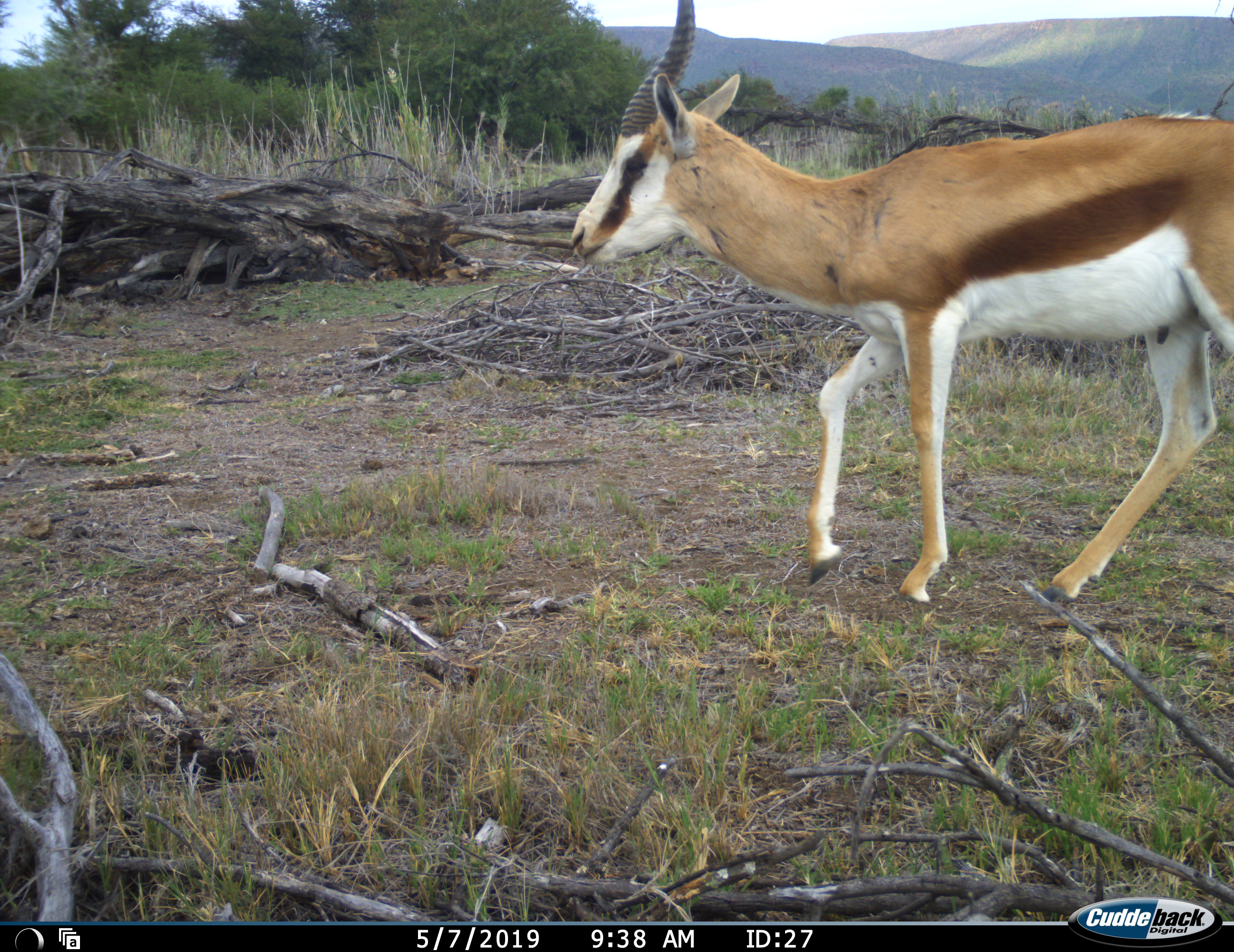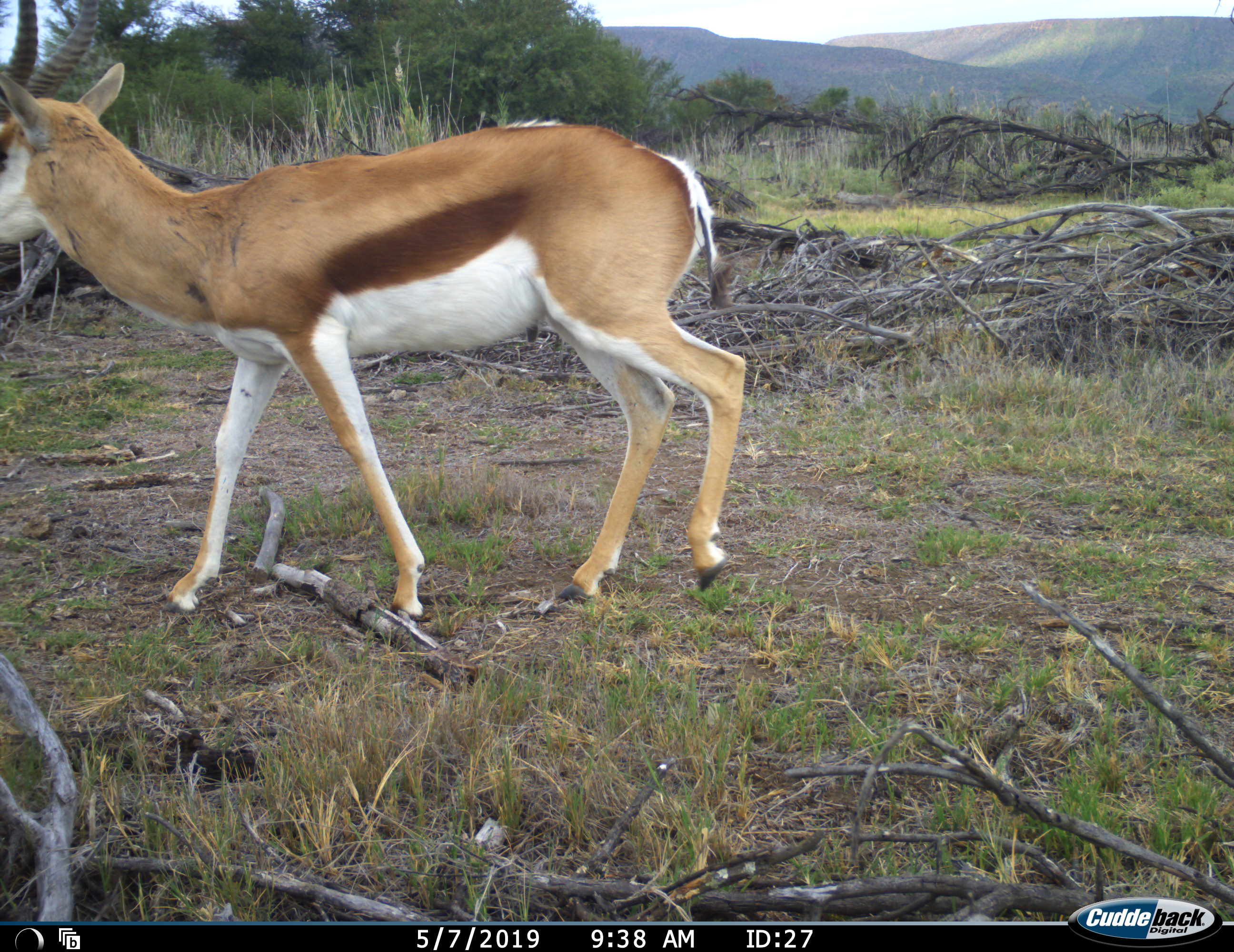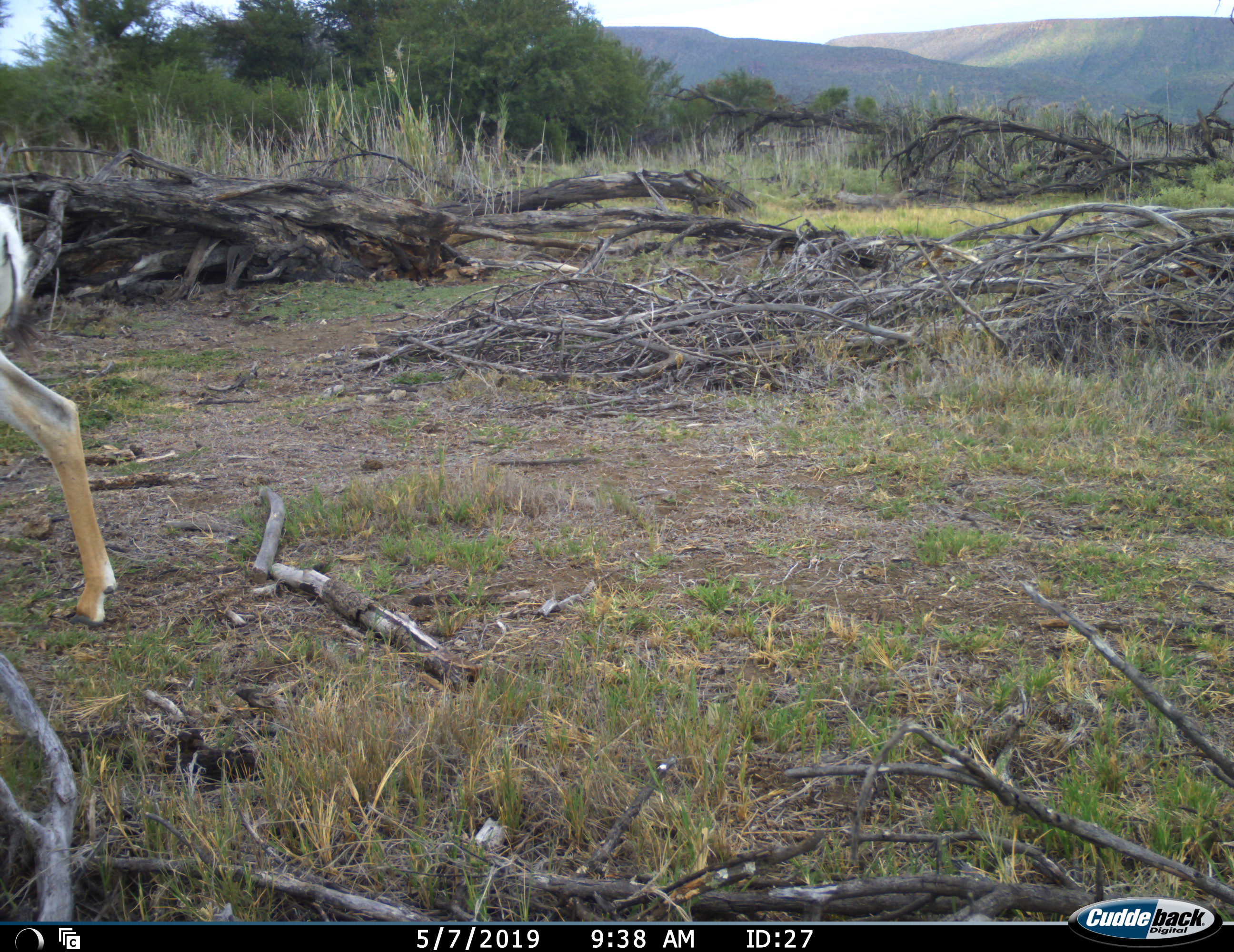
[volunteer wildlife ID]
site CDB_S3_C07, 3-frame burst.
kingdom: Animalia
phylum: Chordata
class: Mammalia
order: Artiodactyla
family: Bovidae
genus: Antidorcas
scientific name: Antidorcas marsupialis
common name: springbok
Springbok (Antidorcas marsupialis), count 1. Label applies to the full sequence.